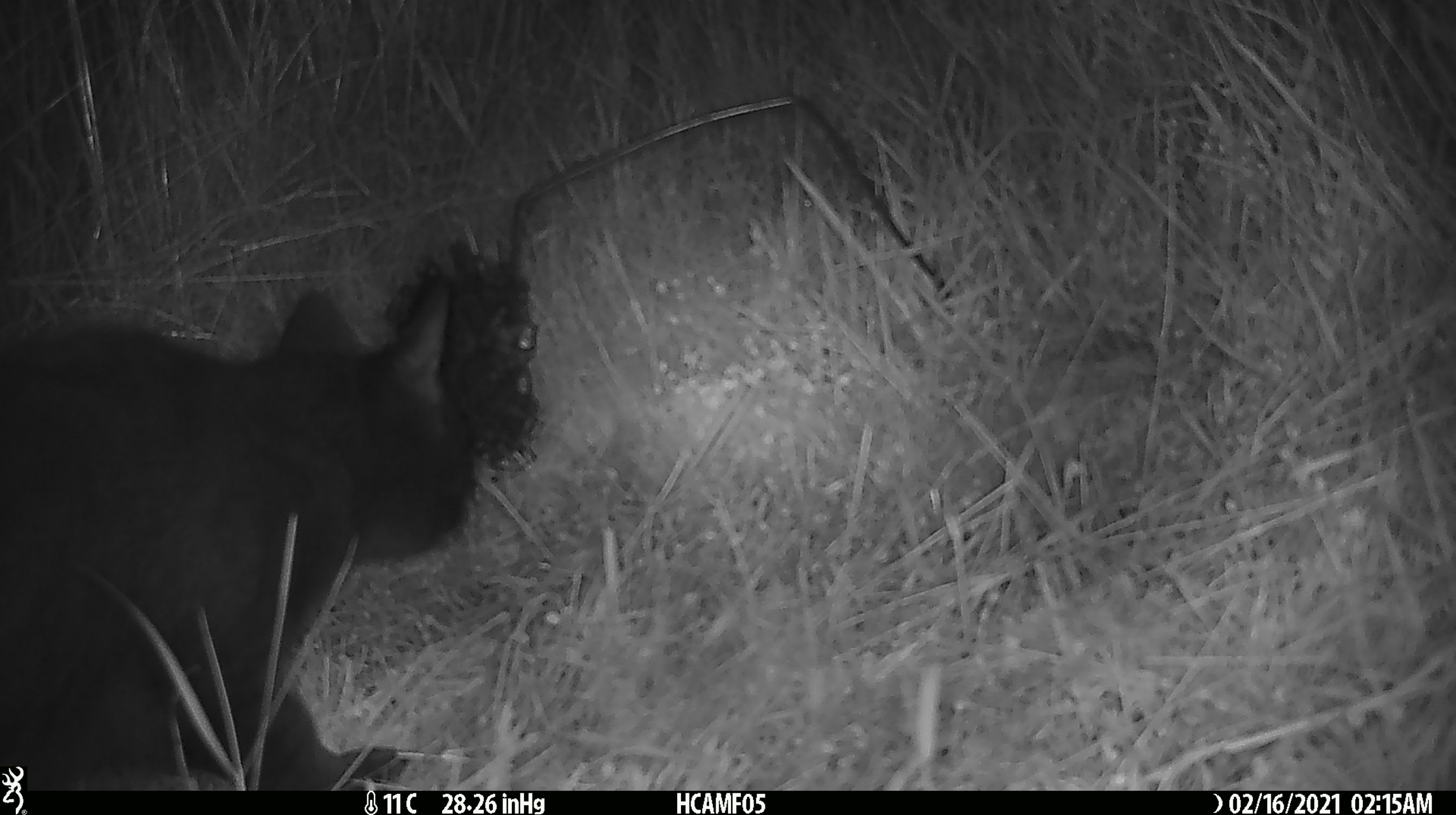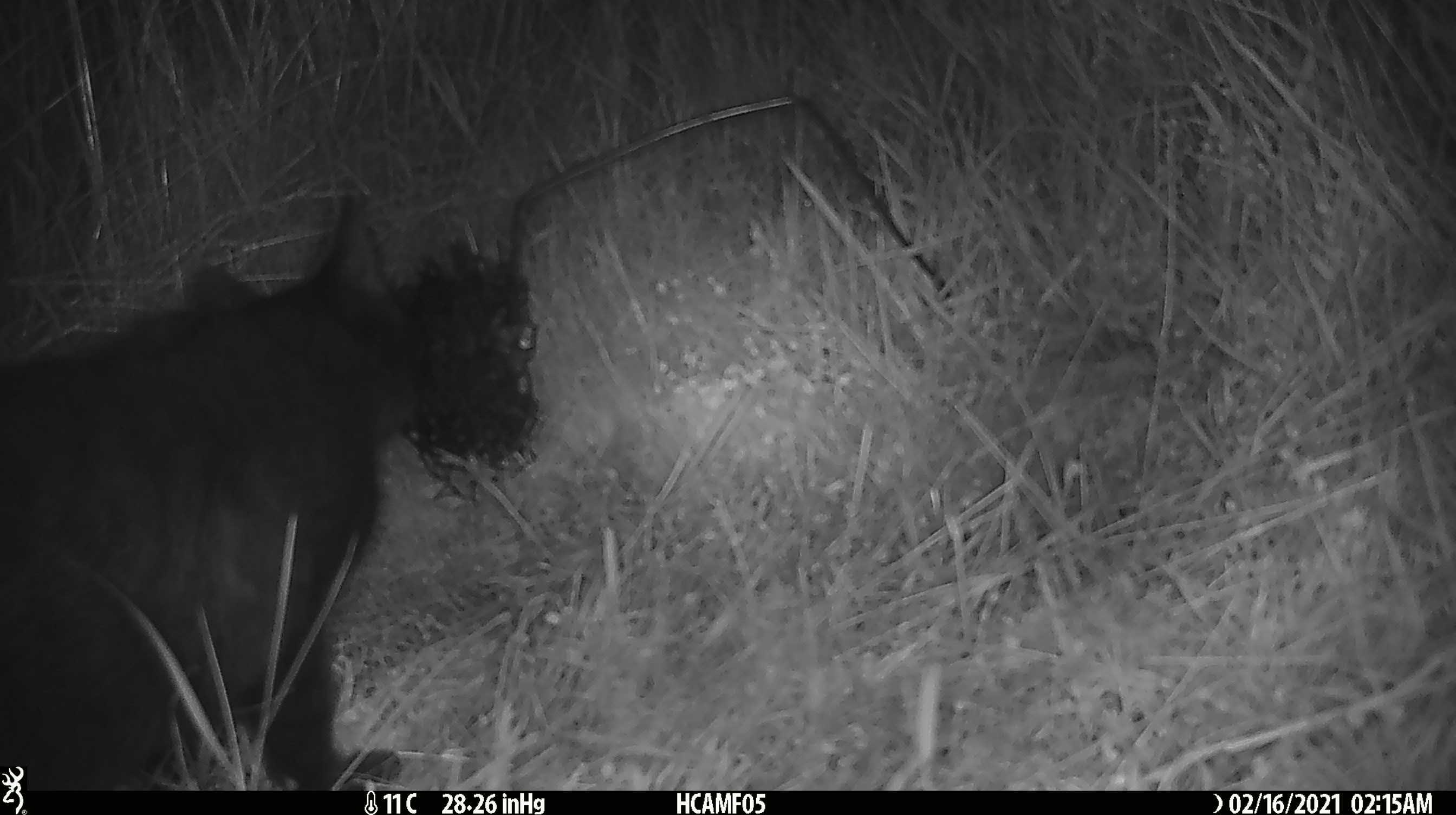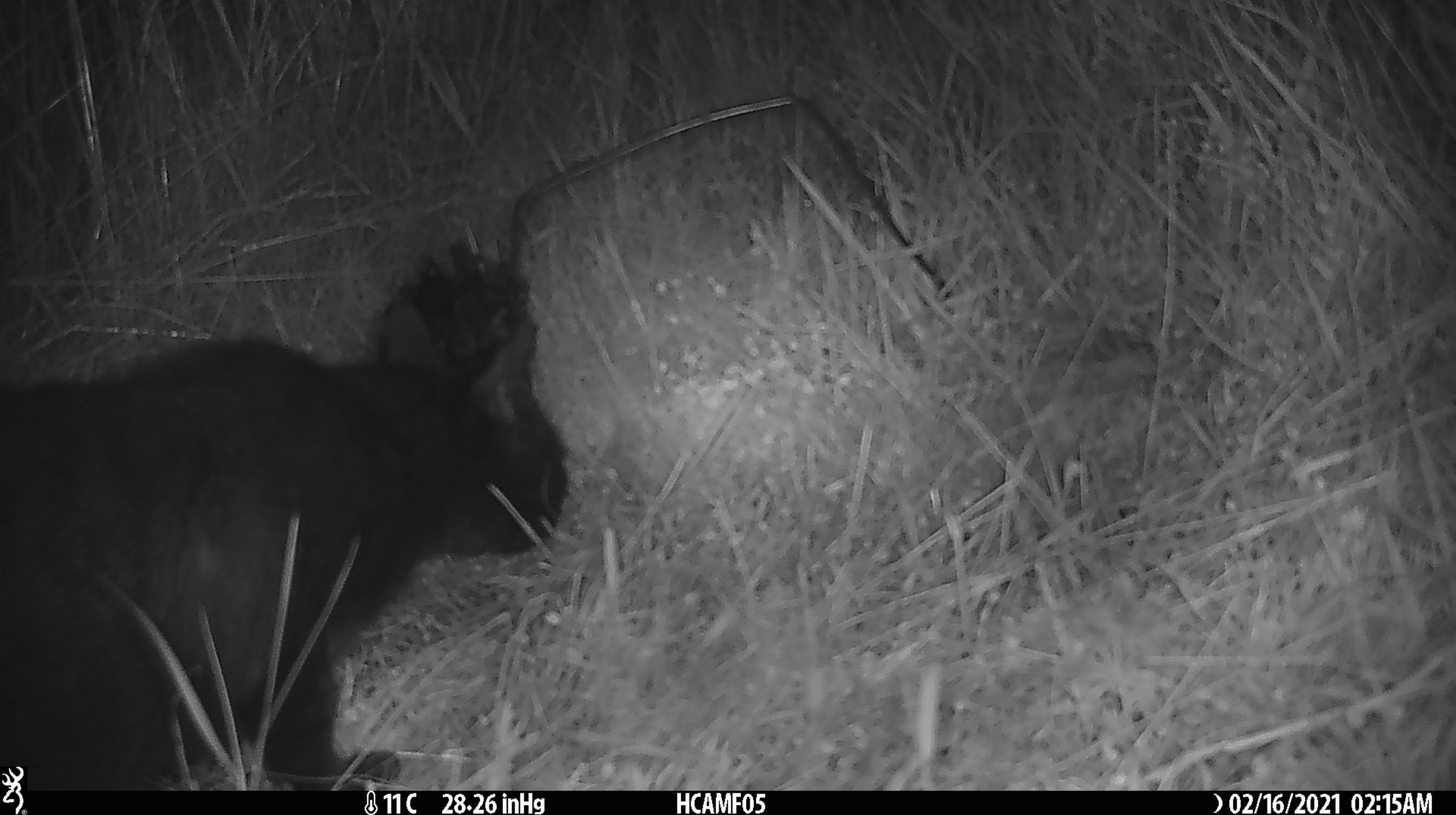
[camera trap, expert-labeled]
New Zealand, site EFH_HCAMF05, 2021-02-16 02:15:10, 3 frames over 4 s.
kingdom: Animalia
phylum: Chordata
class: Mammalia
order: Carnivora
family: Felidae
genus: Felis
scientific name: Felis catus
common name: domestic cat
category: cat